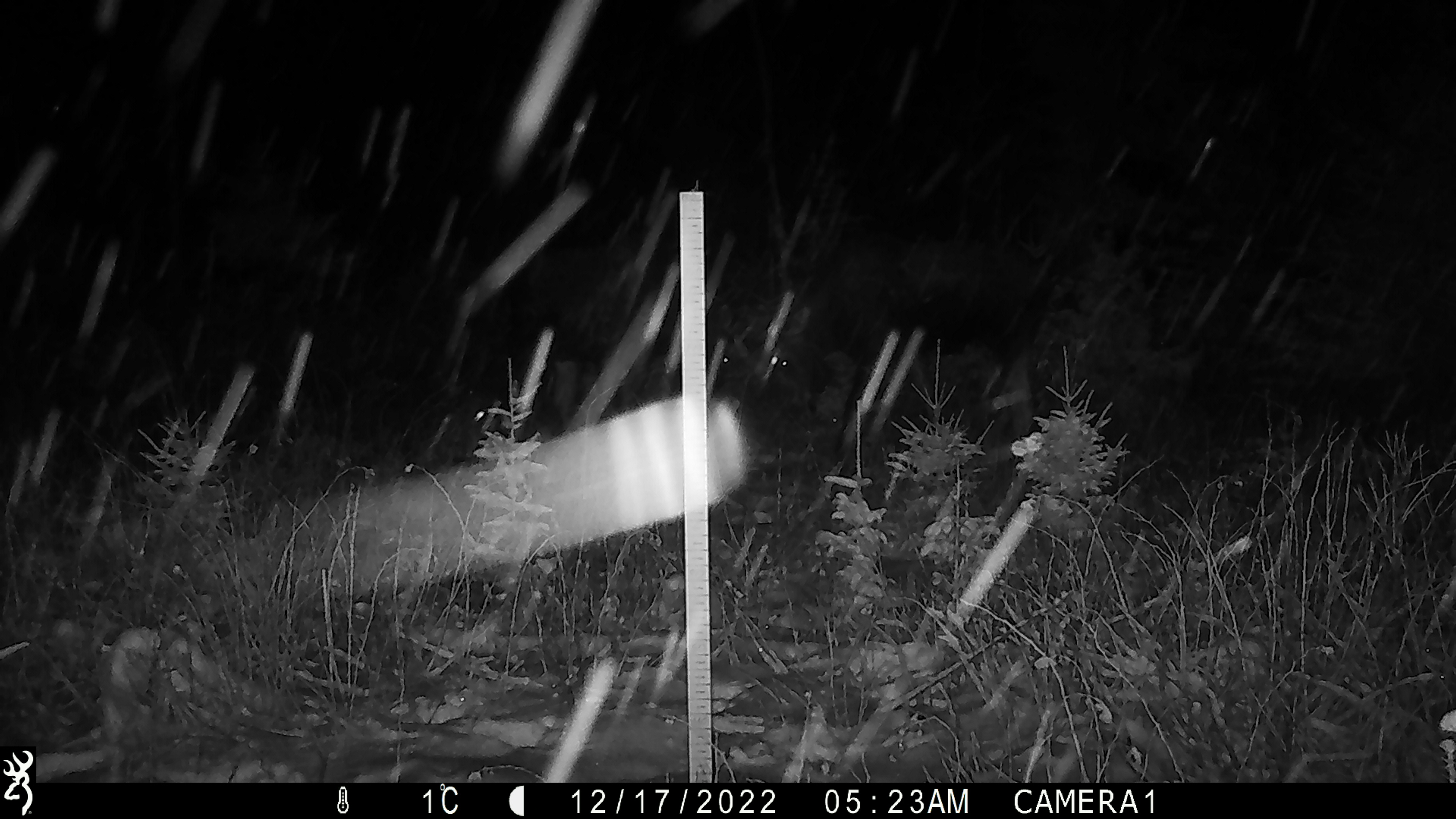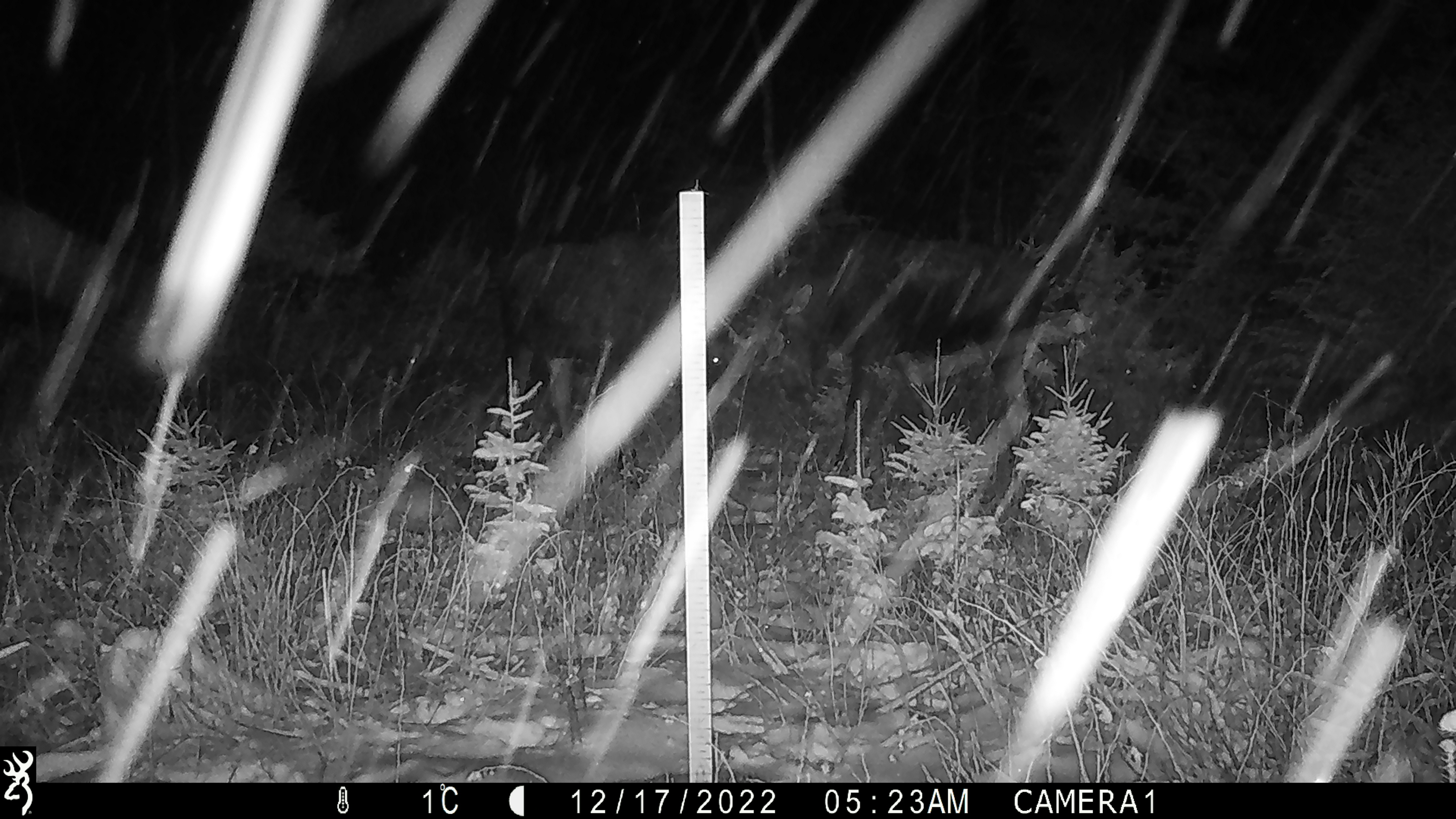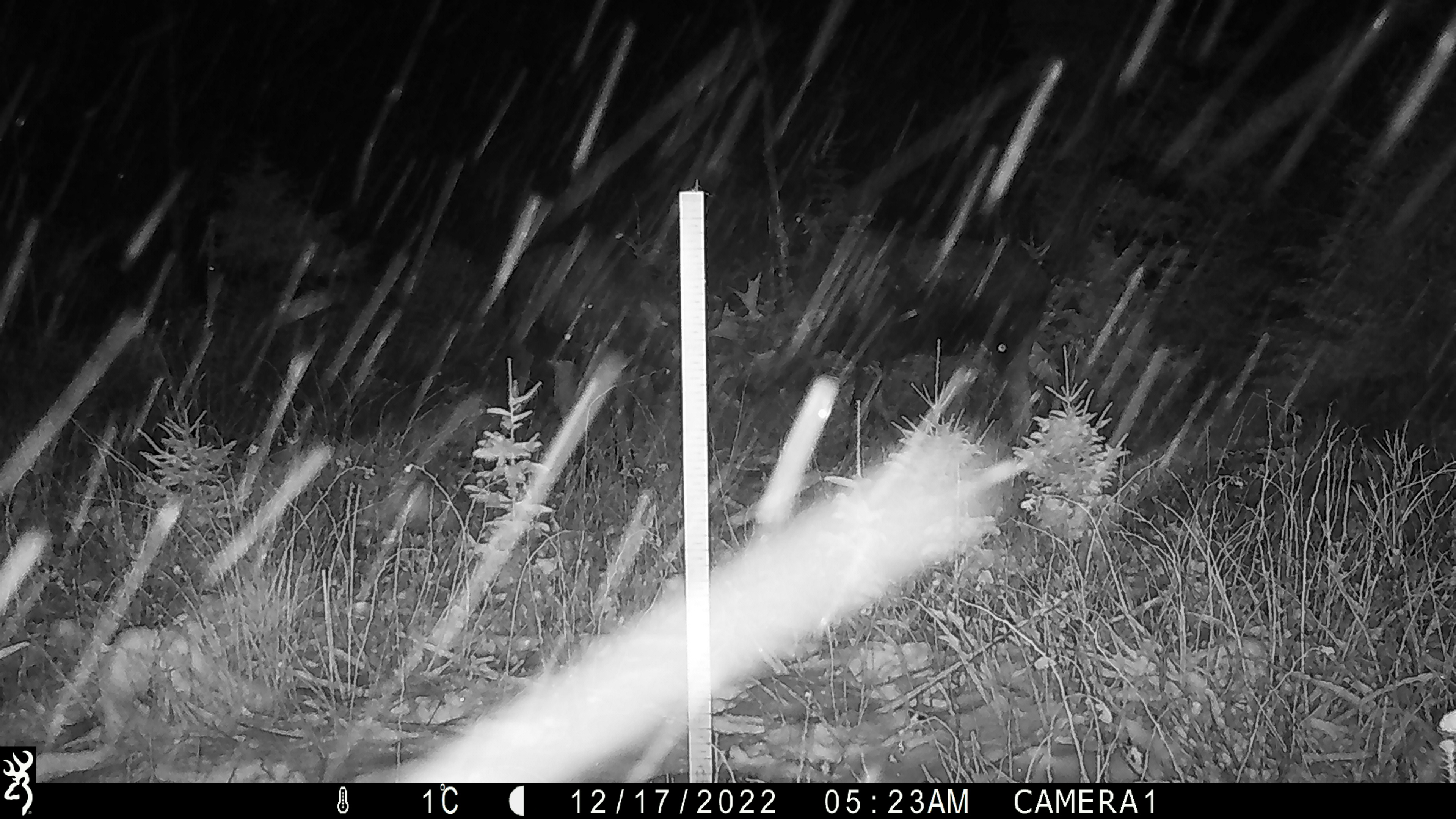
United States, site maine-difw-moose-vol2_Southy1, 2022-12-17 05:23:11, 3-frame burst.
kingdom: Animalia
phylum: Chordata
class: Mammalia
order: Artiodactyla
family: Cervidae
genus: Alces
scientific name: Alces alces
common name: moose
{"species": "moose (Alces alces)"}